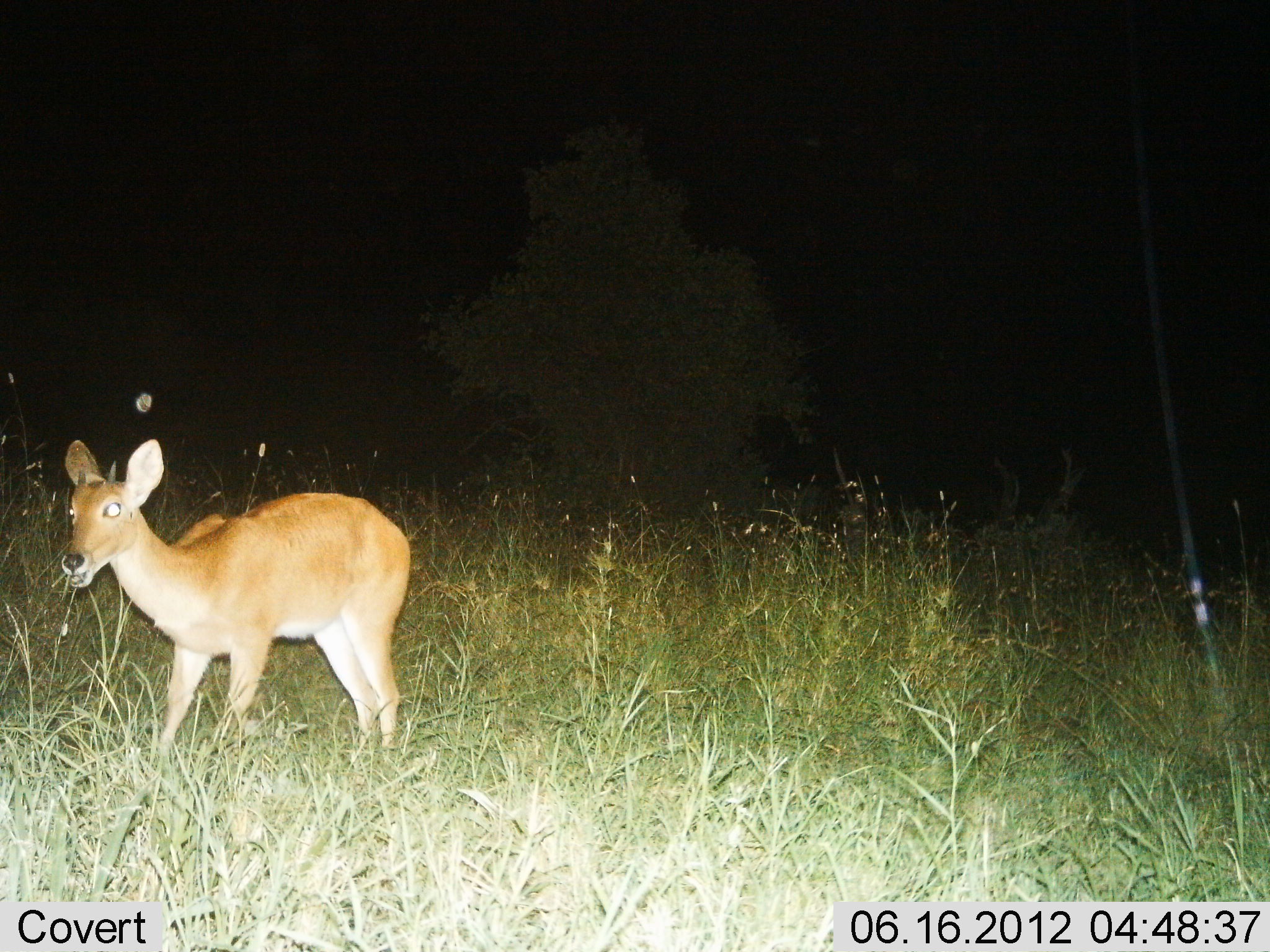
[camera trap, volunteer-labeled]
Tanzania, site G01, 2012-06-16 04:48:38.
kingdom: Animalia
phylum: Chordata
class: Mammalia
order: Artiodactyla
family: Bovidae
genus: Redunca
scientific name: Redunca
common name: reedbuck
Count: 1.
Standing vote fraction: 80%.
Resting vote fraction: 0%.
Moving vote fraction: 0%.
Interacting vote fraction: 0%.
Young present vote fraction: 0%.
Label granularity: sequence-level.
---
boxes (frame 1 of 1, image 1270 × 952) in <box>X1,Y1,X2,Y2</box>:
animal: <box>61,440,411,761</box>